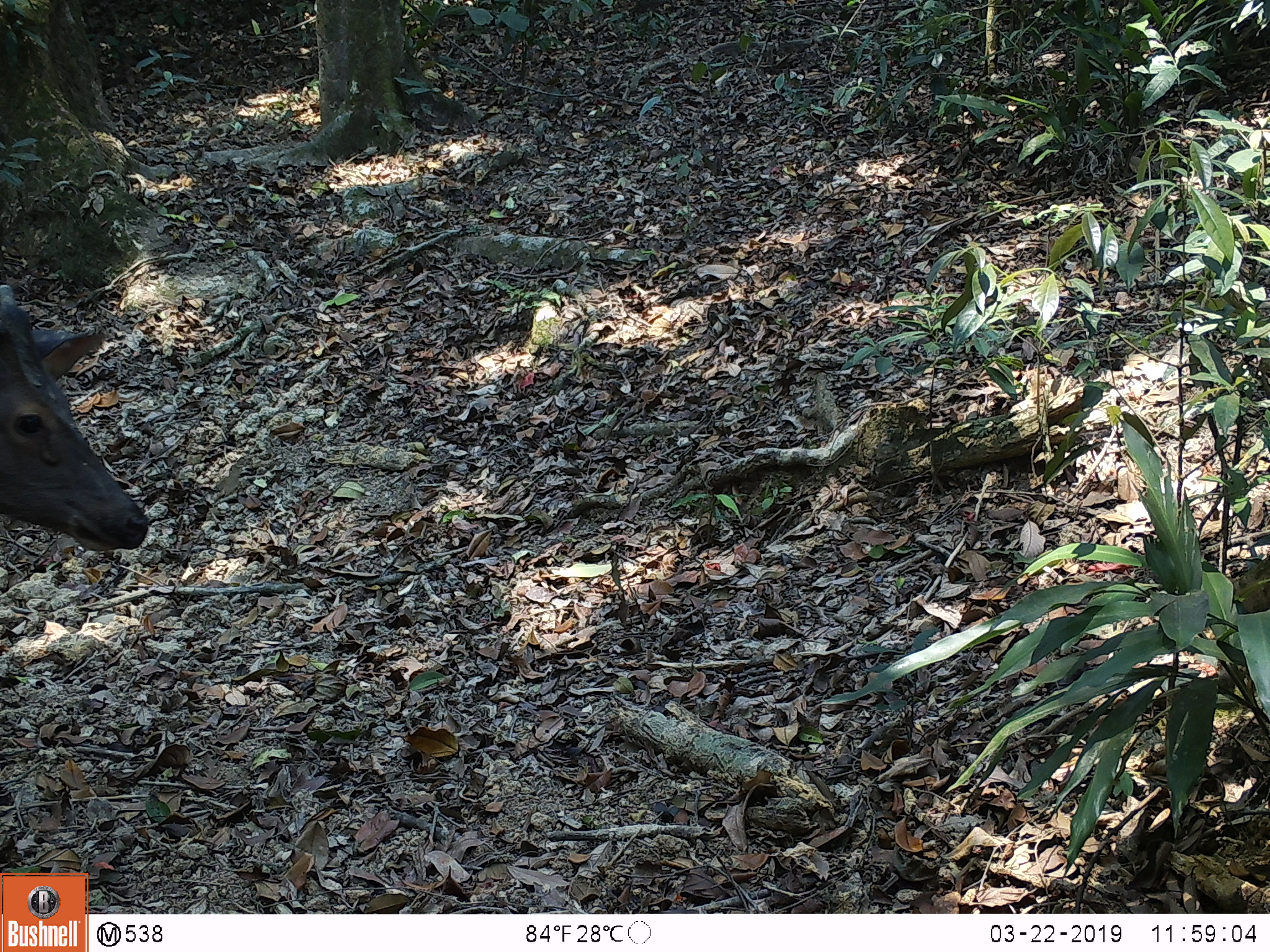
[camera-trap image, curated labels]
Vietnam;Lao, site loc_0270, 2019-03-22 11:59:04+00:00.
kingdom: Animalia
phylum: Chordata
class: Mammalia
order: Artiodactyla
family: Cervidae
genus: Rusa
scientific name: Rusa unicolor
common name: sambar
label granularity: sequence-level